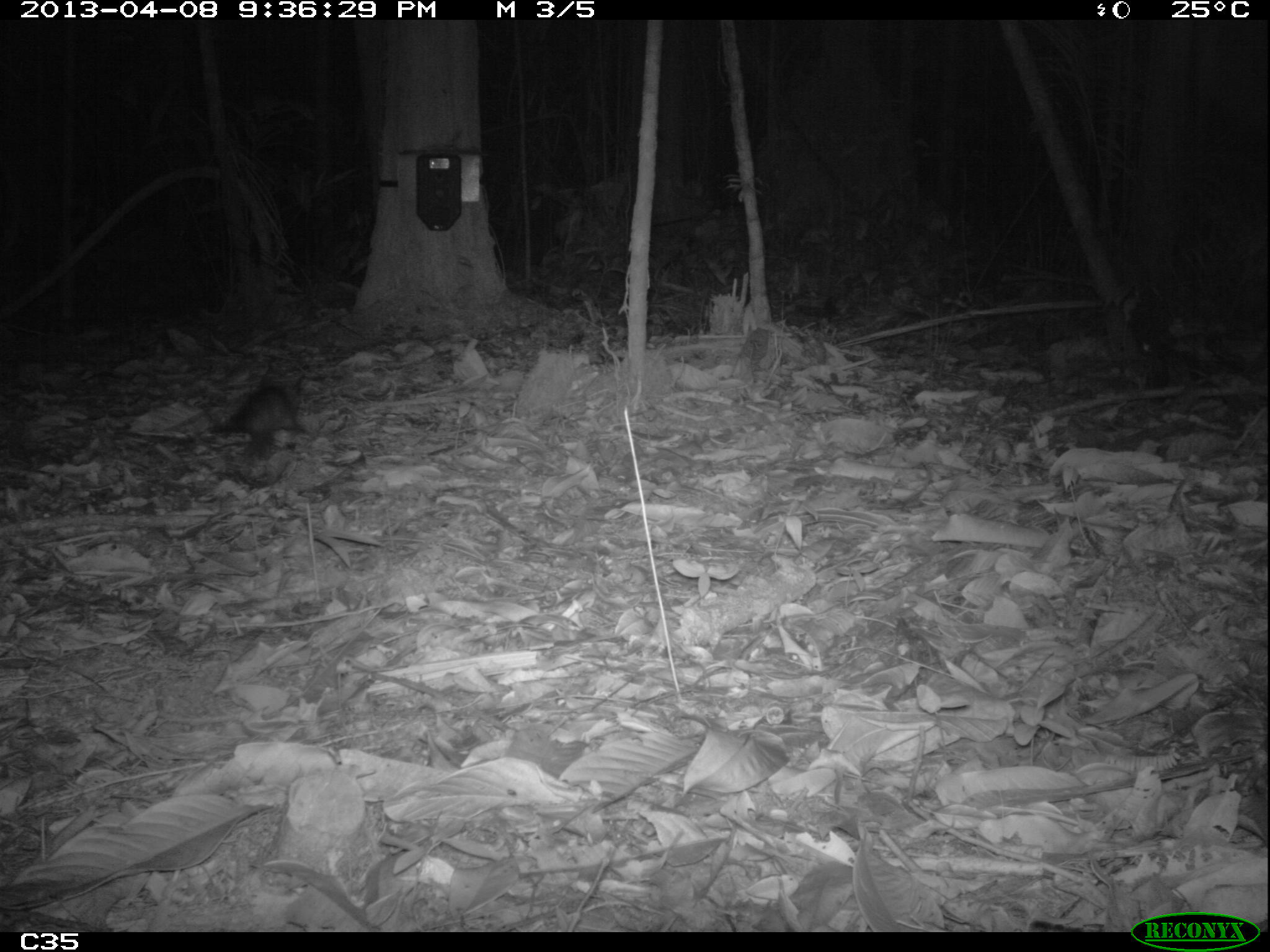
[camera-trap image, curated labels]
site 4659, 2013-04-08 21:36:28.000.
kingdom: Animalia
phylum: Chordata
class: Mammalia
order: Didelphimorphia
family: Didelphidae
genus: Didelphis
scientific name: Didelphis imperfecta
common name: guianan white-eared opossum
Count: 1.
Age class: juvenile.